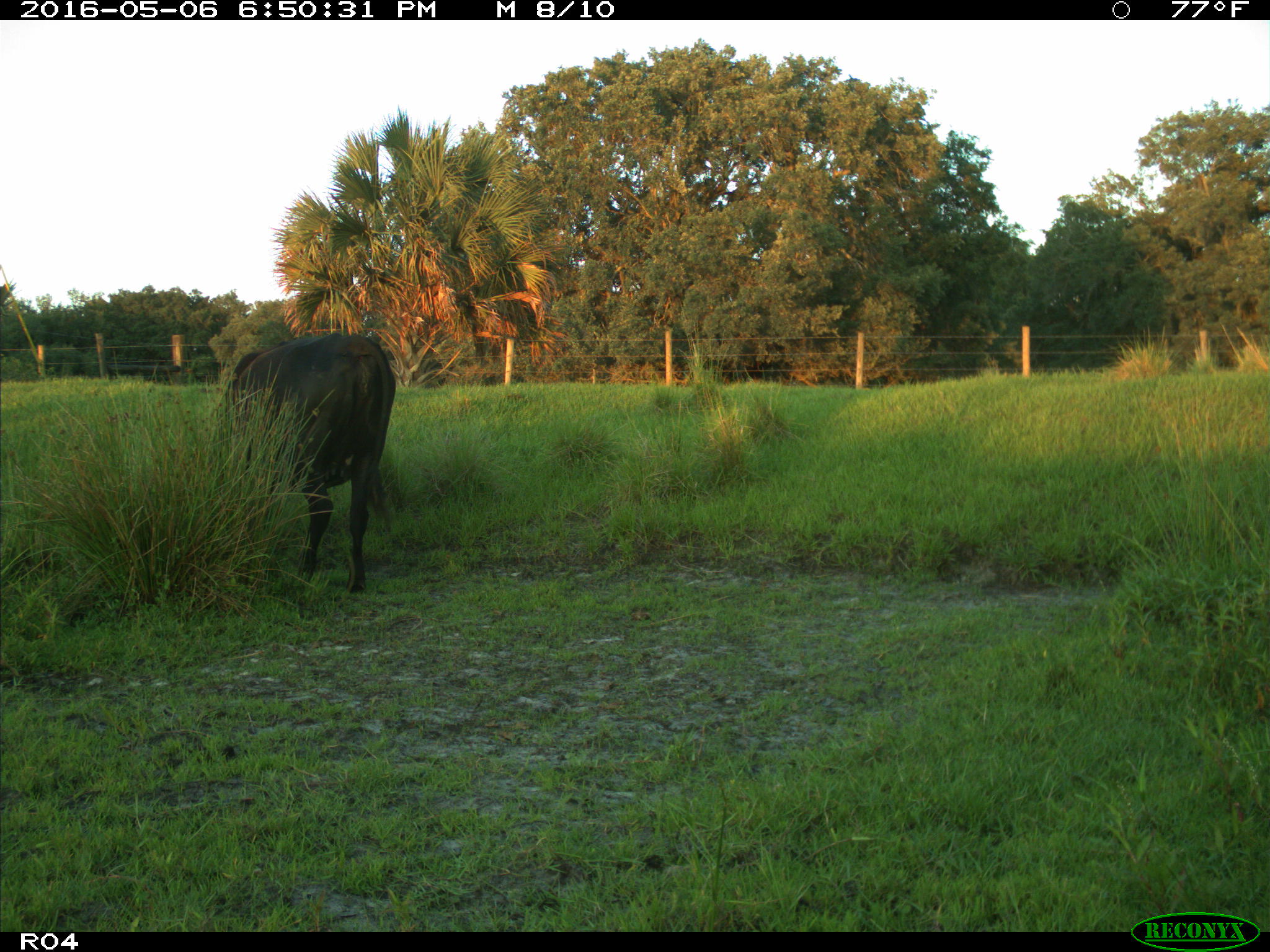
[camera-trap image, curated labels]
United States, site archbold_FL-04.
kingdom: Animalia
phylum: Chordata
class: Mammalia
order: Artiodactyla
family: Bovidae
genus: Bos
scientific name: Bos taurus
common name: domestic cow